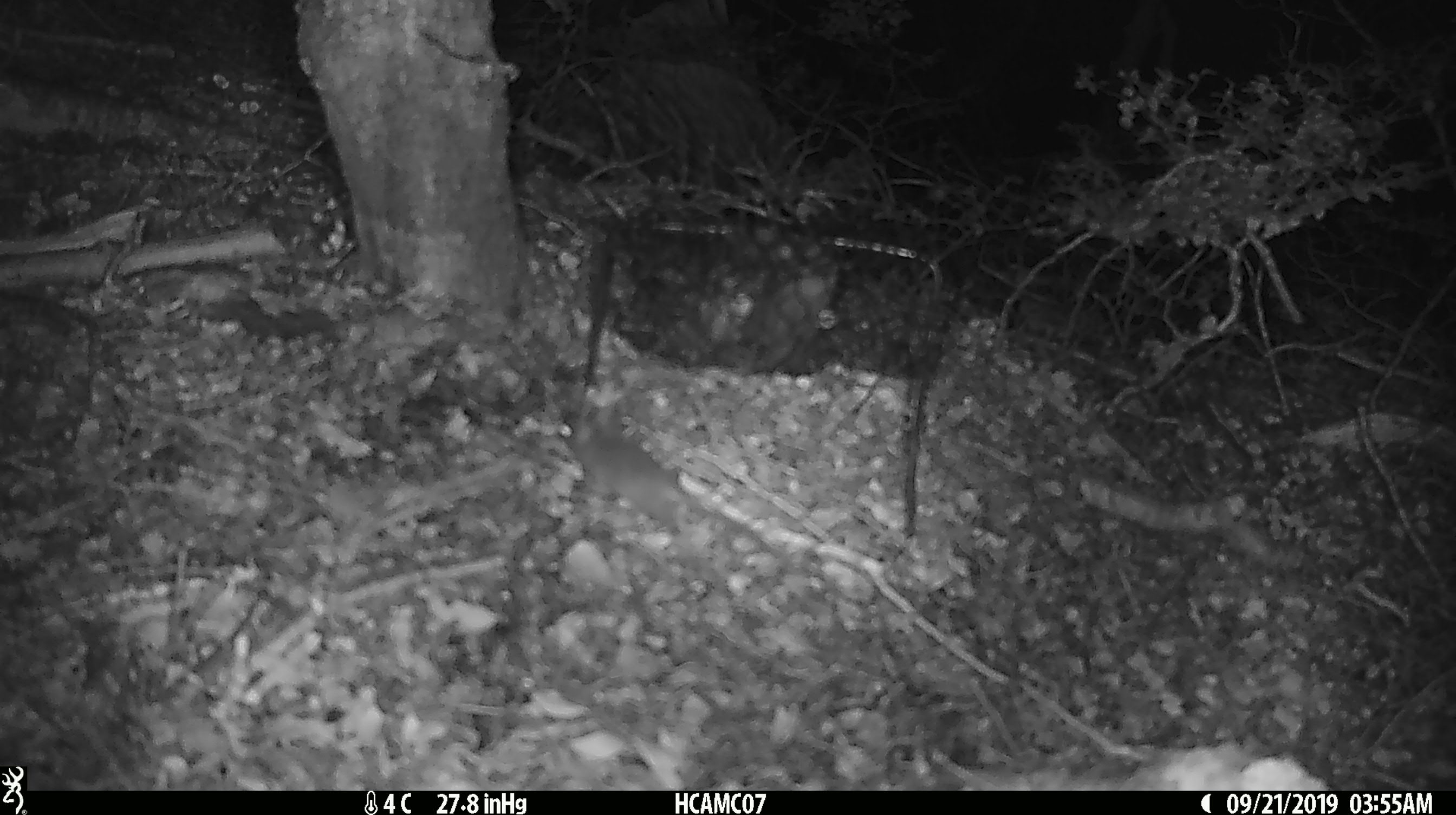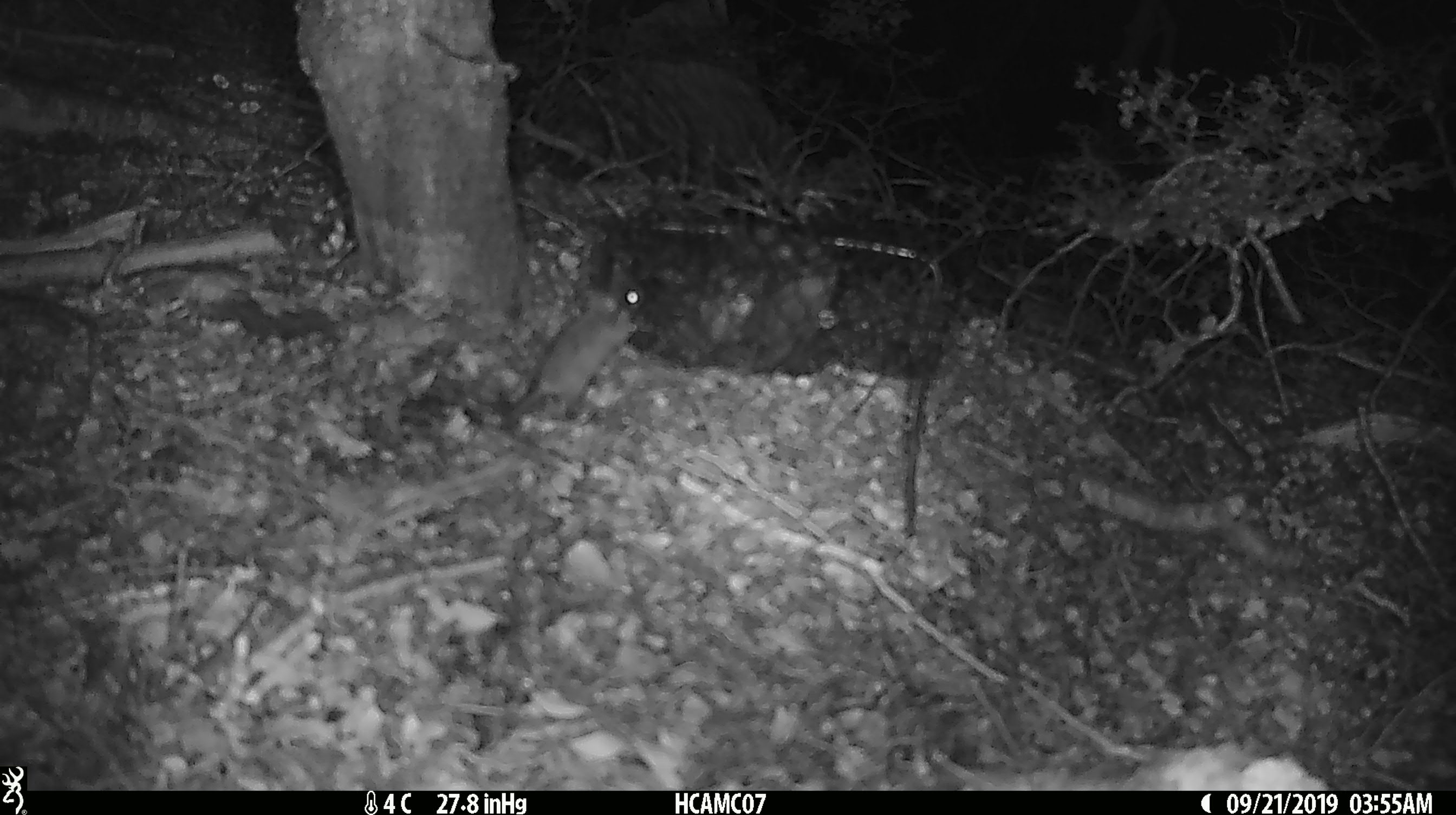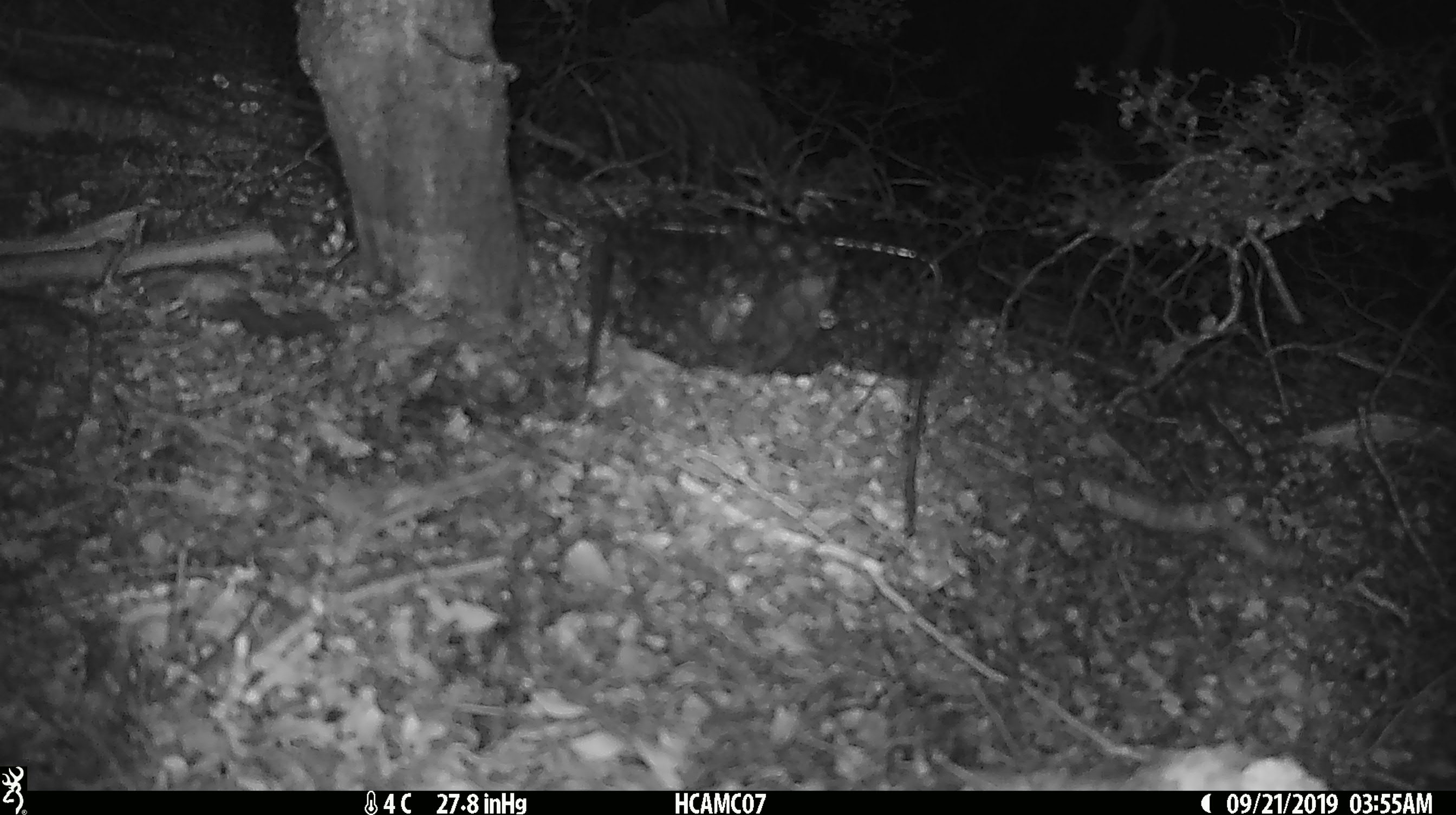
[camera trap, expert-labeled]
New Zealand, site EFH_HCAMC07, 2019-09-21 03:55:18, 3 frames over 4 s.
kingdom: Animalia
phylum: Chordata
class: Mammalia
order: Rodentia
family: Muridae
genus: Mus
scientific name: Mus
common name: mouse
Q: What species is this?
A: Mouse (Mus).